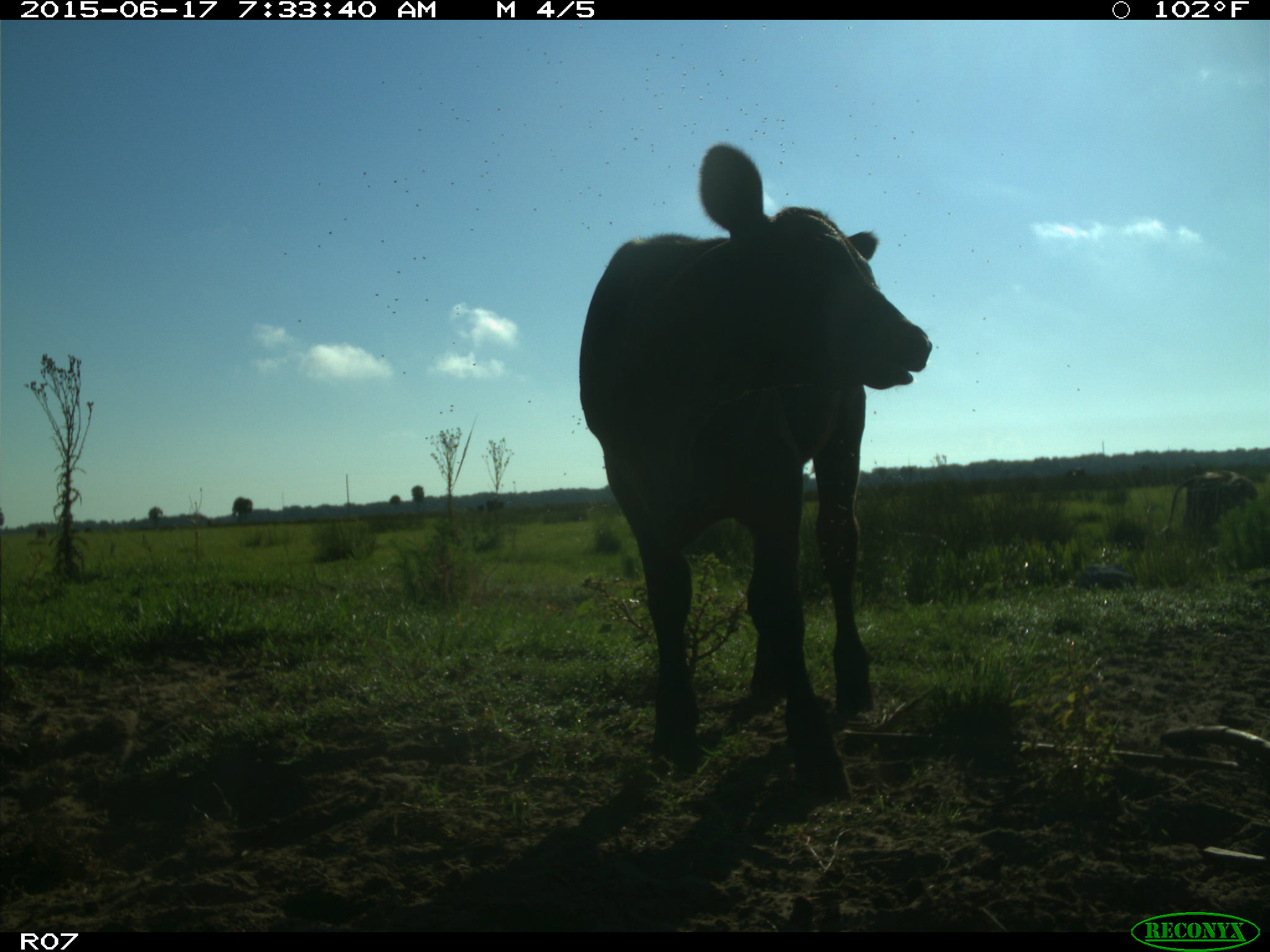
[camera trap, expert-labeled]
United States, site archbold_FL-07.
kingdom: Animalia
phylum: Chordata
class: Mammalia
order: Artiodactyla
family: Bovidae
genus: Bos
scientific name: Bos taurus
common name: domestic cow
Bos taurus (domestic cow).